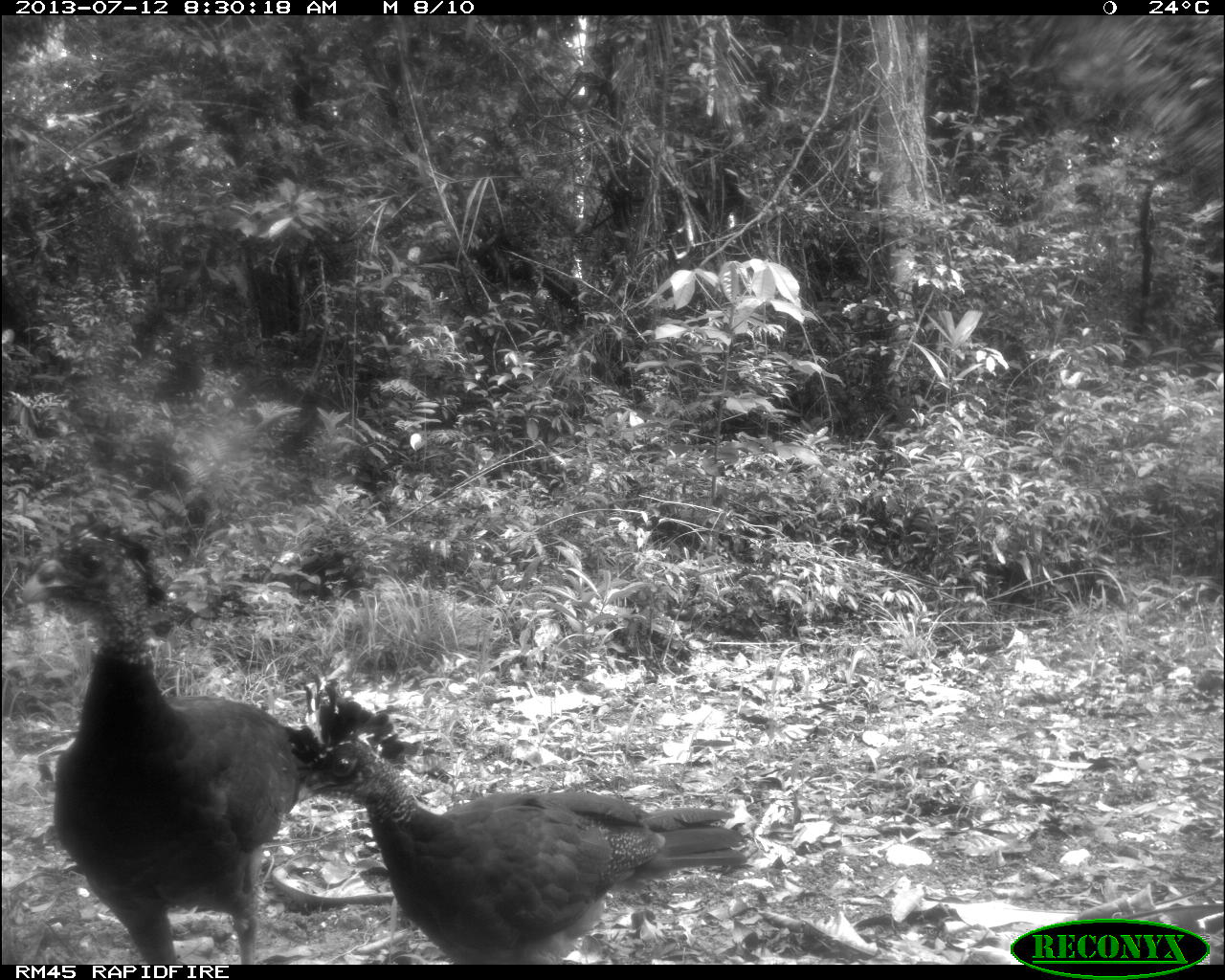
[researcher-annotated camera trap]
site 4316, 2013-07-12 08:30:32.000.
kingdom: Animalia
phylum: Chordata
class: Aves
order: Galliformes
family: Cracidae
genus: Crax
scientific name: Crax rubra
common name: great curassow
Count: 2.